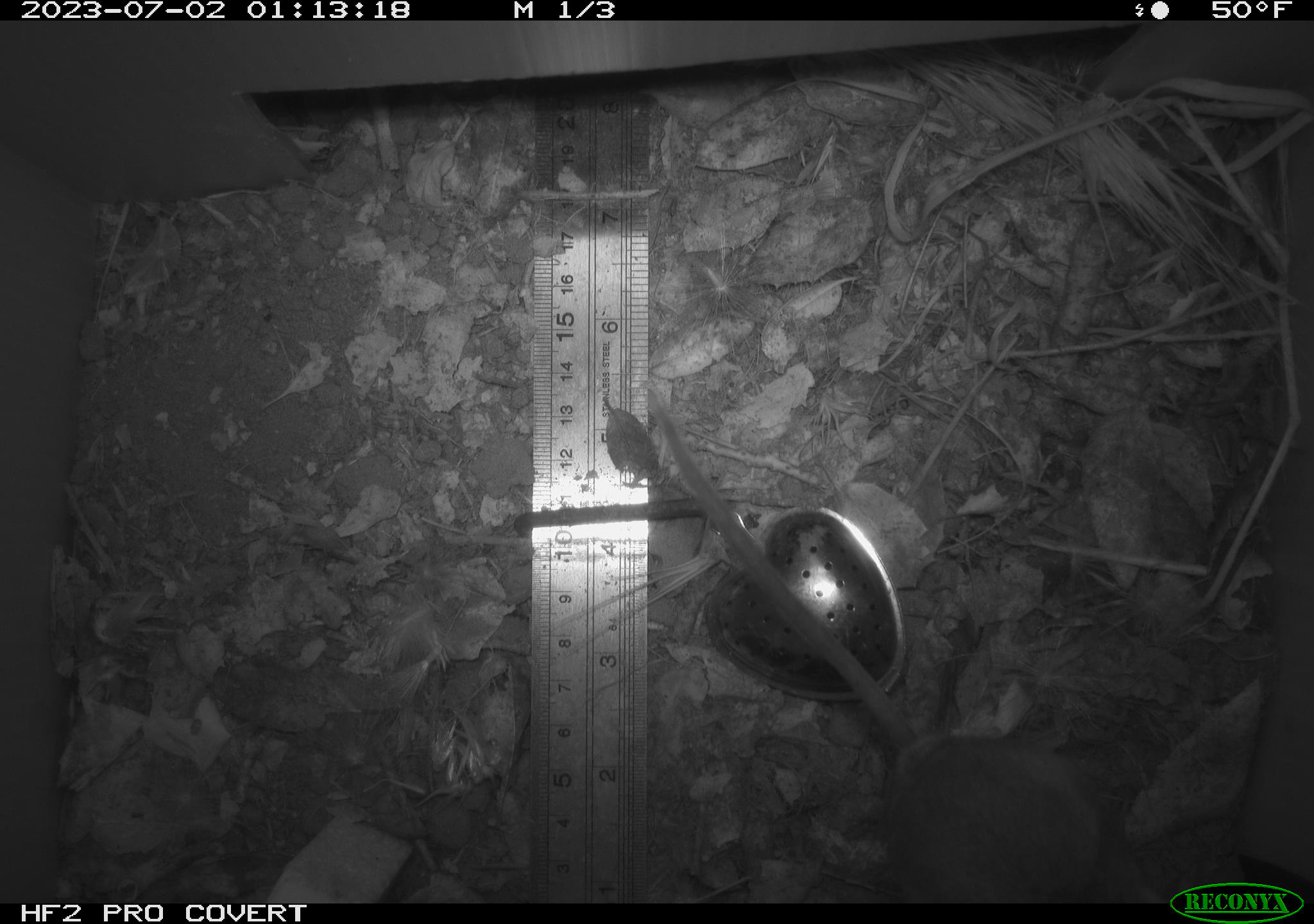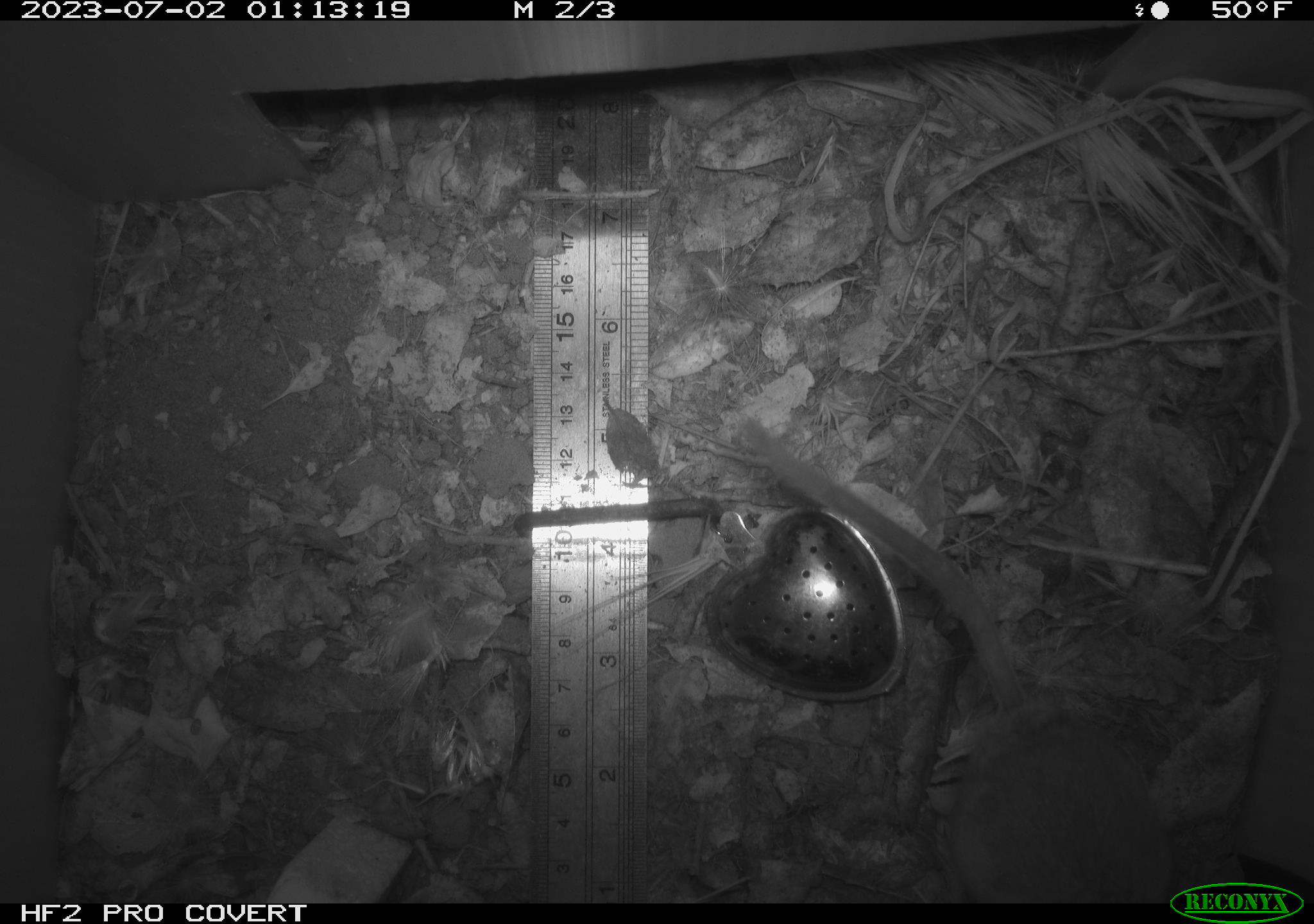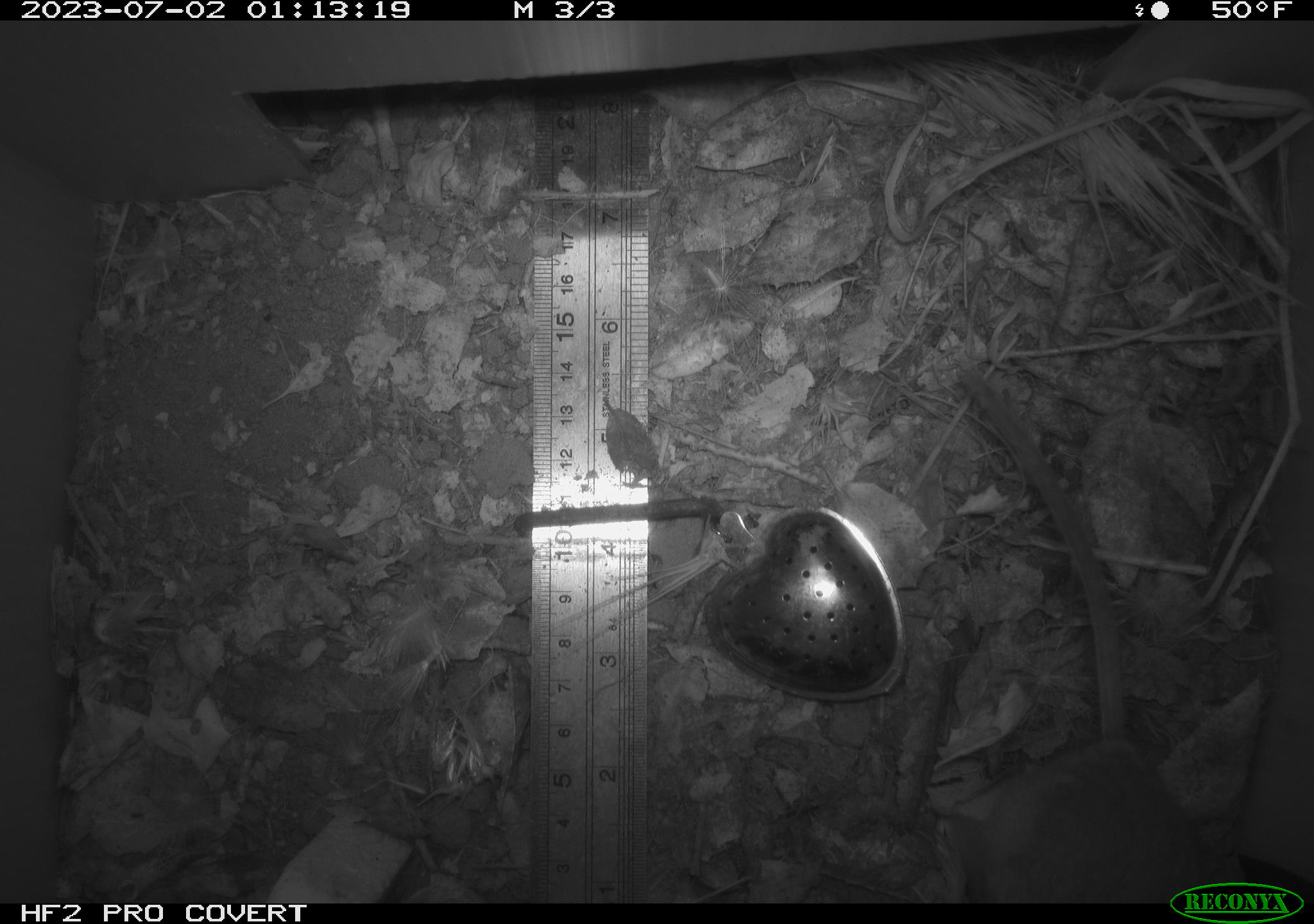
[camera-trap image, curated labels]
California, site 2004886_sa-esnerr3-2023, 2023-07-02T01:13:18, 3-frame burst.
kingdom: Animalia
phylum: Chordata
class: Mammalia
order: Rodentia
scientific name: Rodentia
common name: mouse species